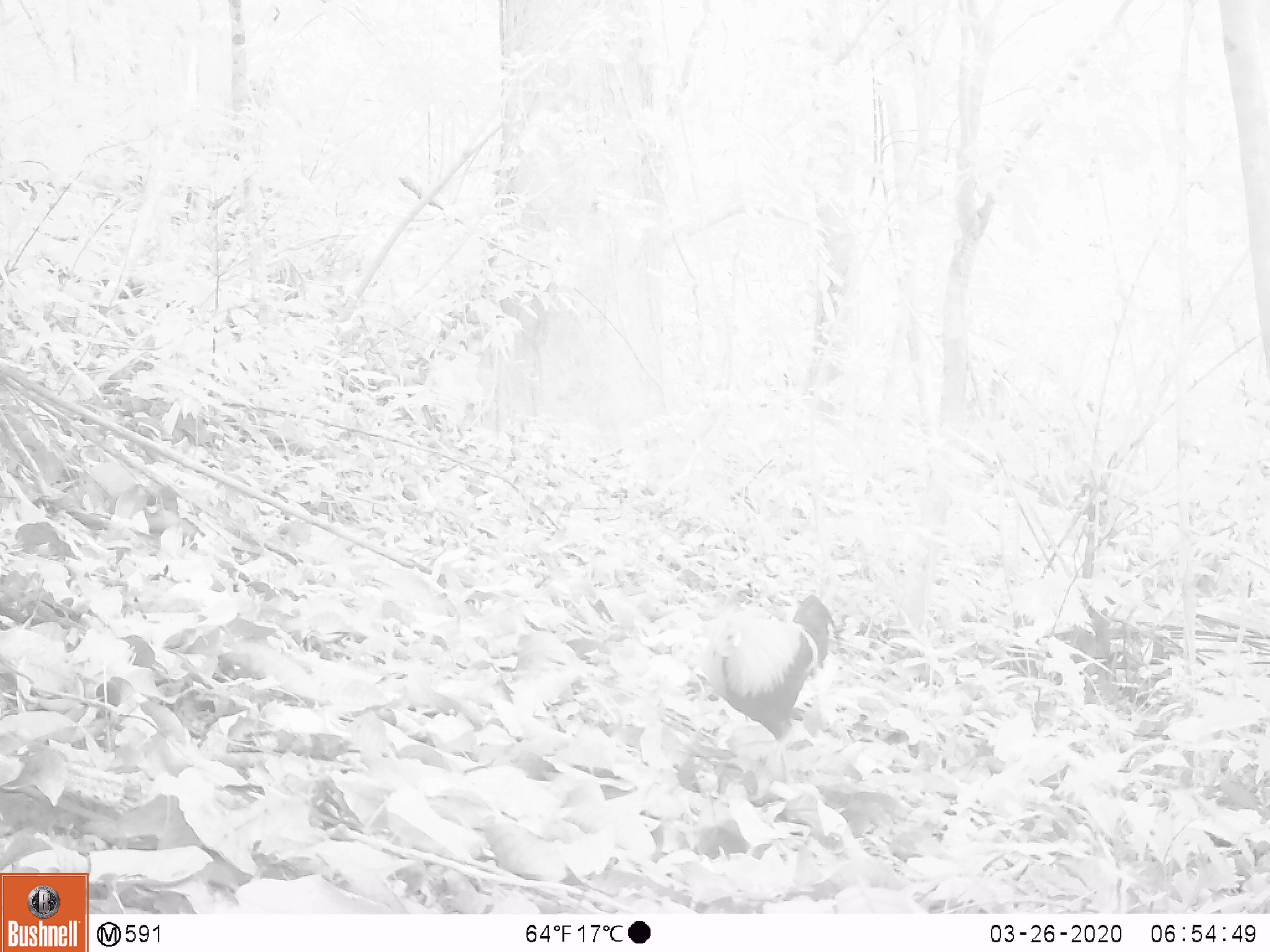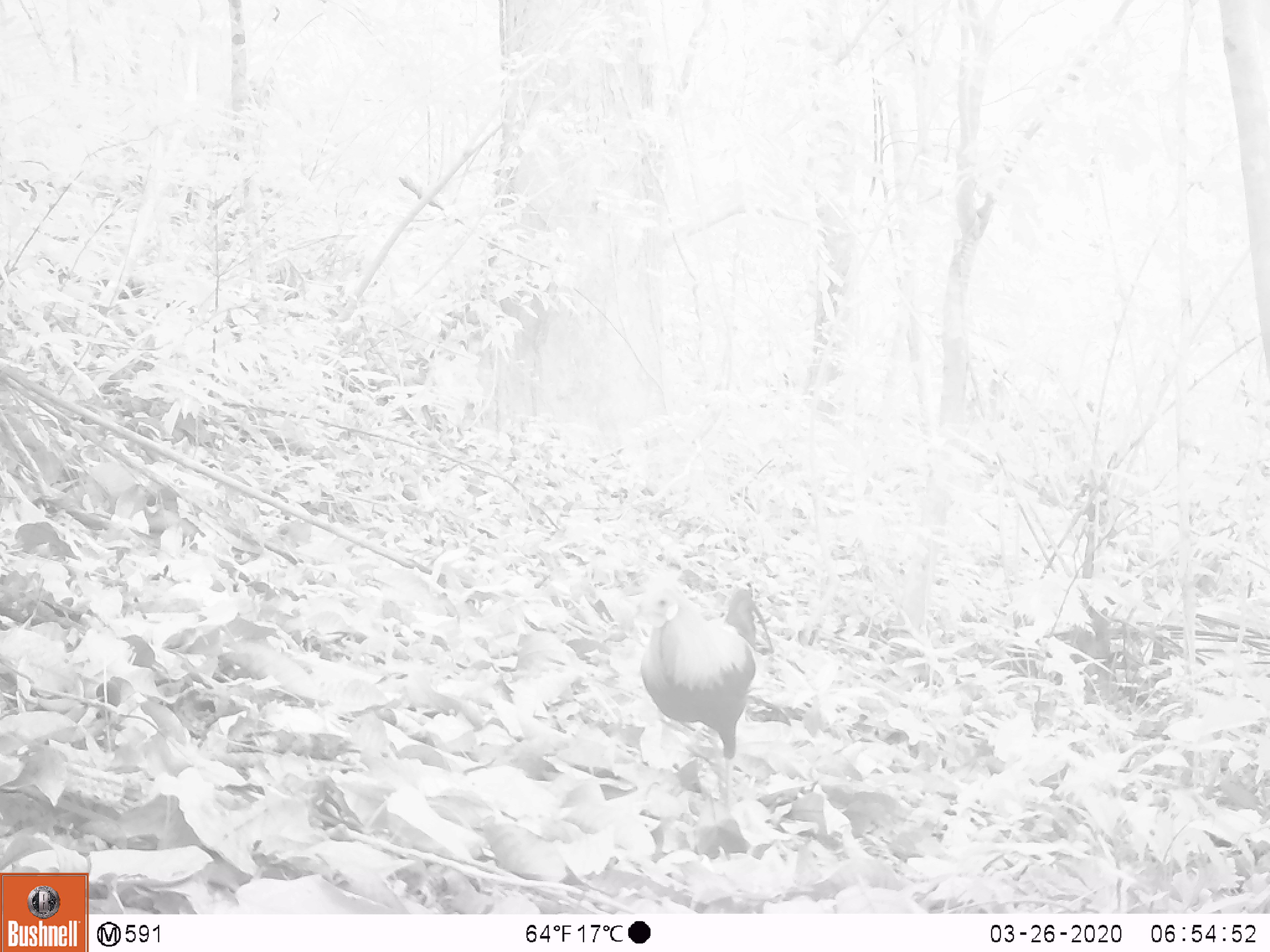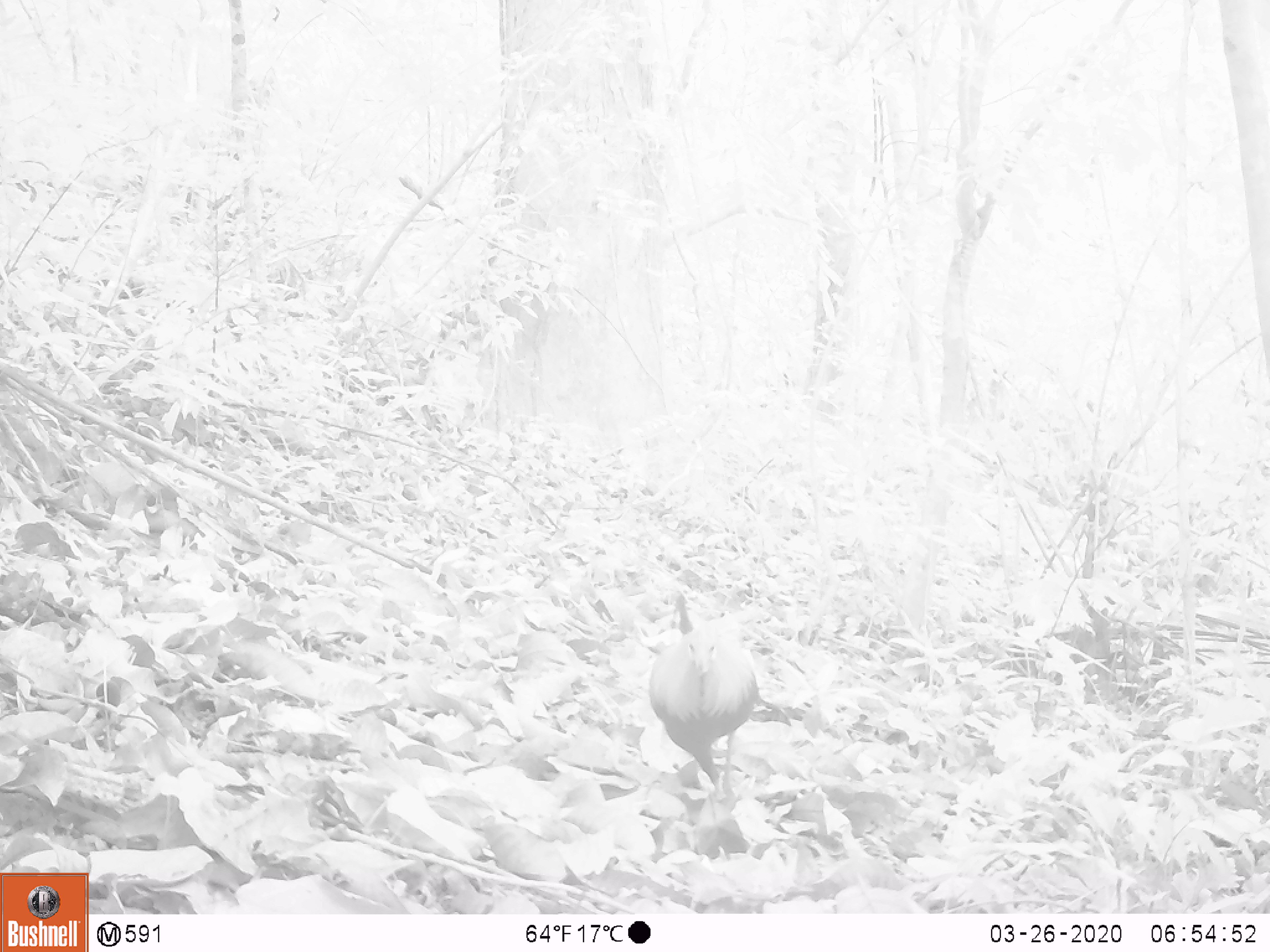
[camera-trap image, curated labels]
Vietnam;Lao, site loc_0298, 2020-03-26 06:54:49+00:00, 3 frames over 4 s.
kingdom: Animalia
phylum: Chordata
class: Aves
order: Galliformes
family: Phasianidae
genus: Gallus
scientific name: Gallus gallus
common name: red junglefowl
Red junglefowl (Gallus gallus). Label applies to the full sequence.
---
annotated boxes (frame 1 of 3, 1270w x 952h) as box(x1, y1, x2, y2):
red junglefowl: box(706, 595, 841, 782)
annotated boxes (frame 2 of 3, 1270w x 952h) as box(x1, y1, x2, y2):
red junglefowl: box(629, 581, 774, 813)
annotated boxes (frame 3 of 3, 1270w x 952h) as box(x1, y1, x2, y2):
red junglefowl: box(647, 590, 757, 821)